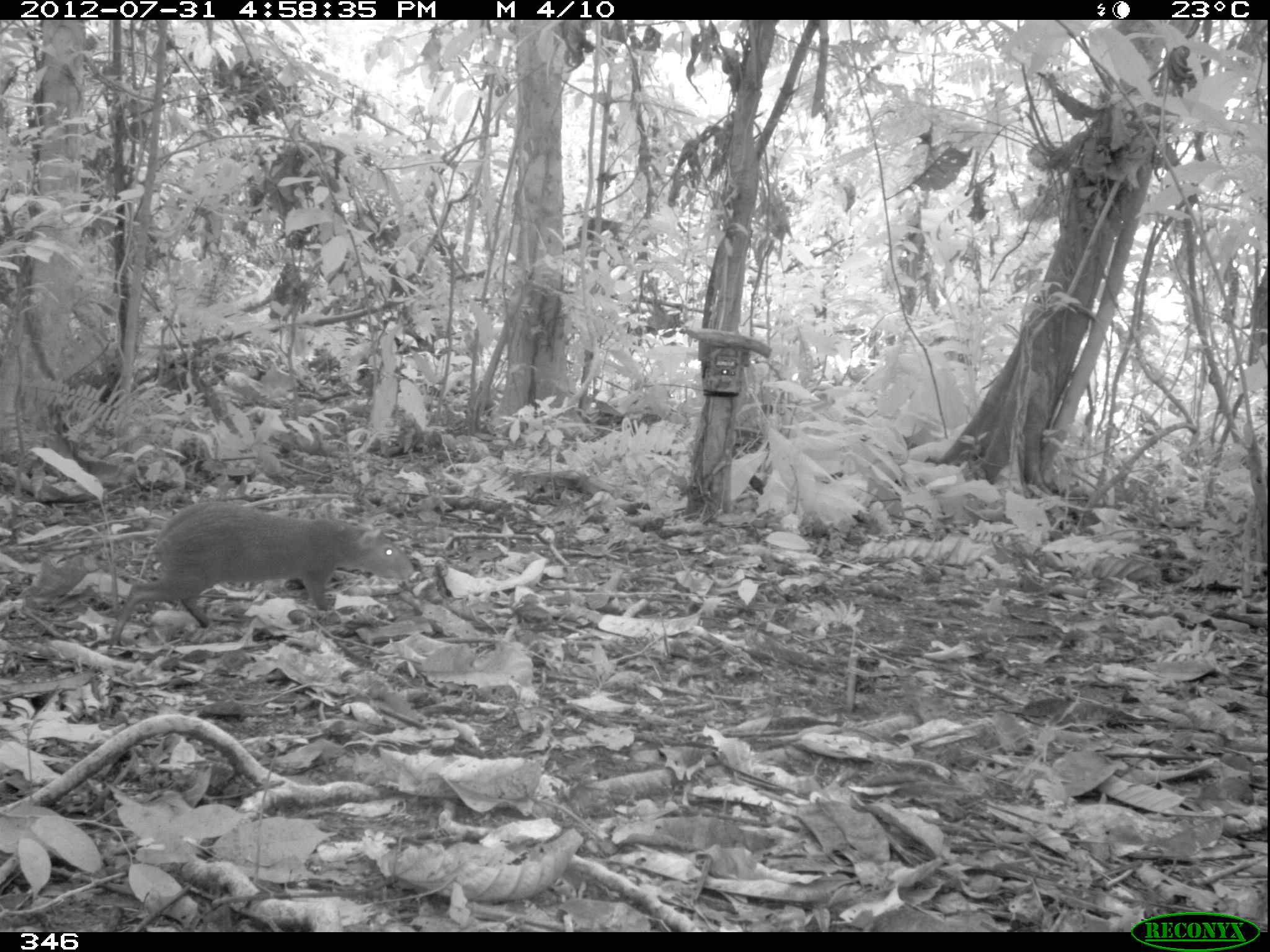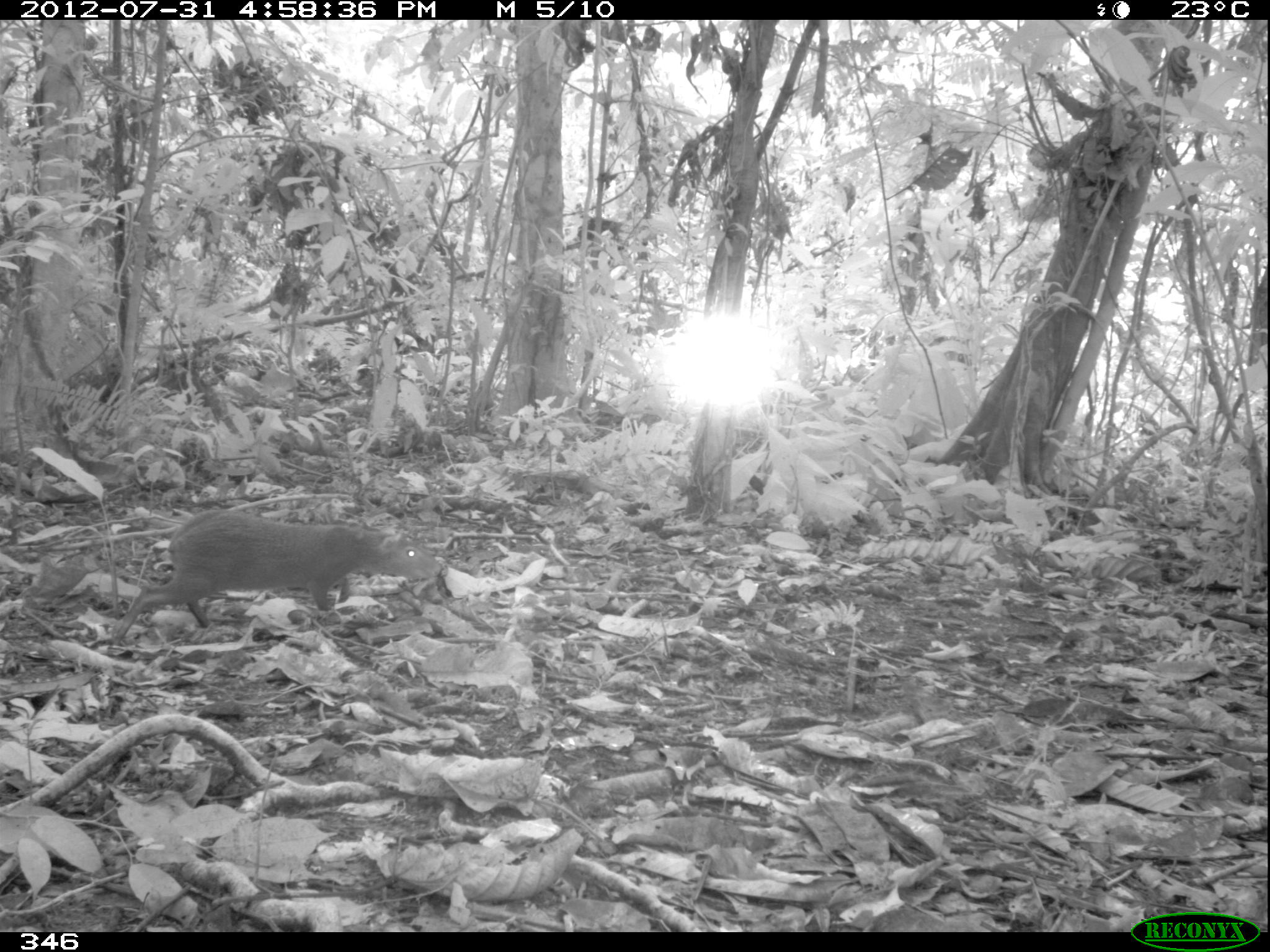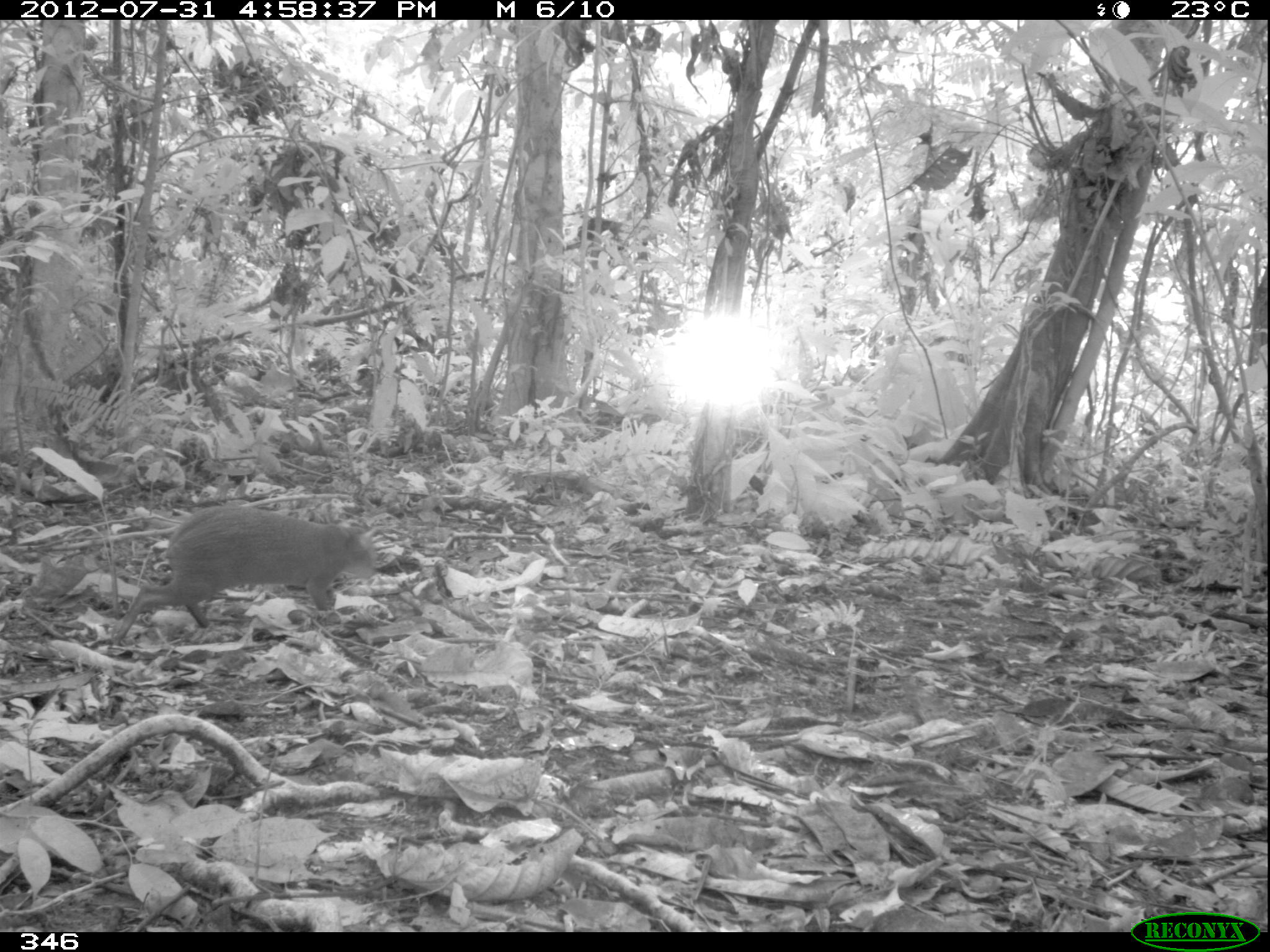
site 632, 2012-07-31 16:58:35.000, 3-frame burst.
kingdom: Animalia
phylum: Chordata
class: Mammalia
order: Rodentia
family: Dasyproctidae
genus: Dasyprocta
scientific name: Dasyprocta punctata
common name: central american agouti